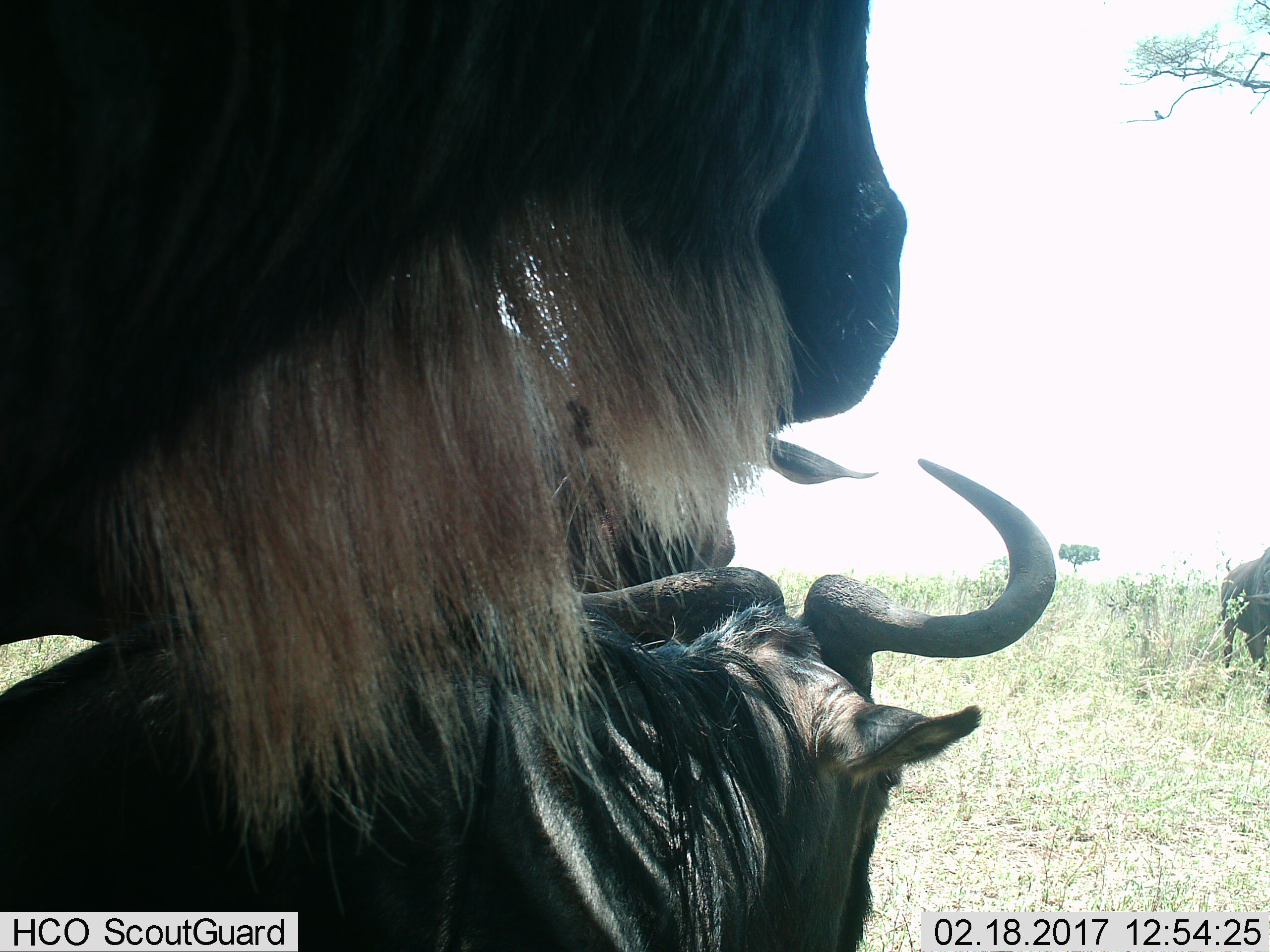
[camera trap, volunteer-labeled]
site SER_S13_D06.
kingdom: Animalia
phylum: Chordata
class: Mammalia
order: Artiodactyla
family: Bovidae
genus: Connochaetes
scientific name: Connochaetes taurinus taurinus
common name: blue wildebeest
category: wildebeestblue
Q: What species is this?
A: Wildebeestblue (blue wildebeest) (Connochaetes taurinus taurinus).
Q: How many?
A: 4.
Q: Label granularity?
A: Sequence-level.